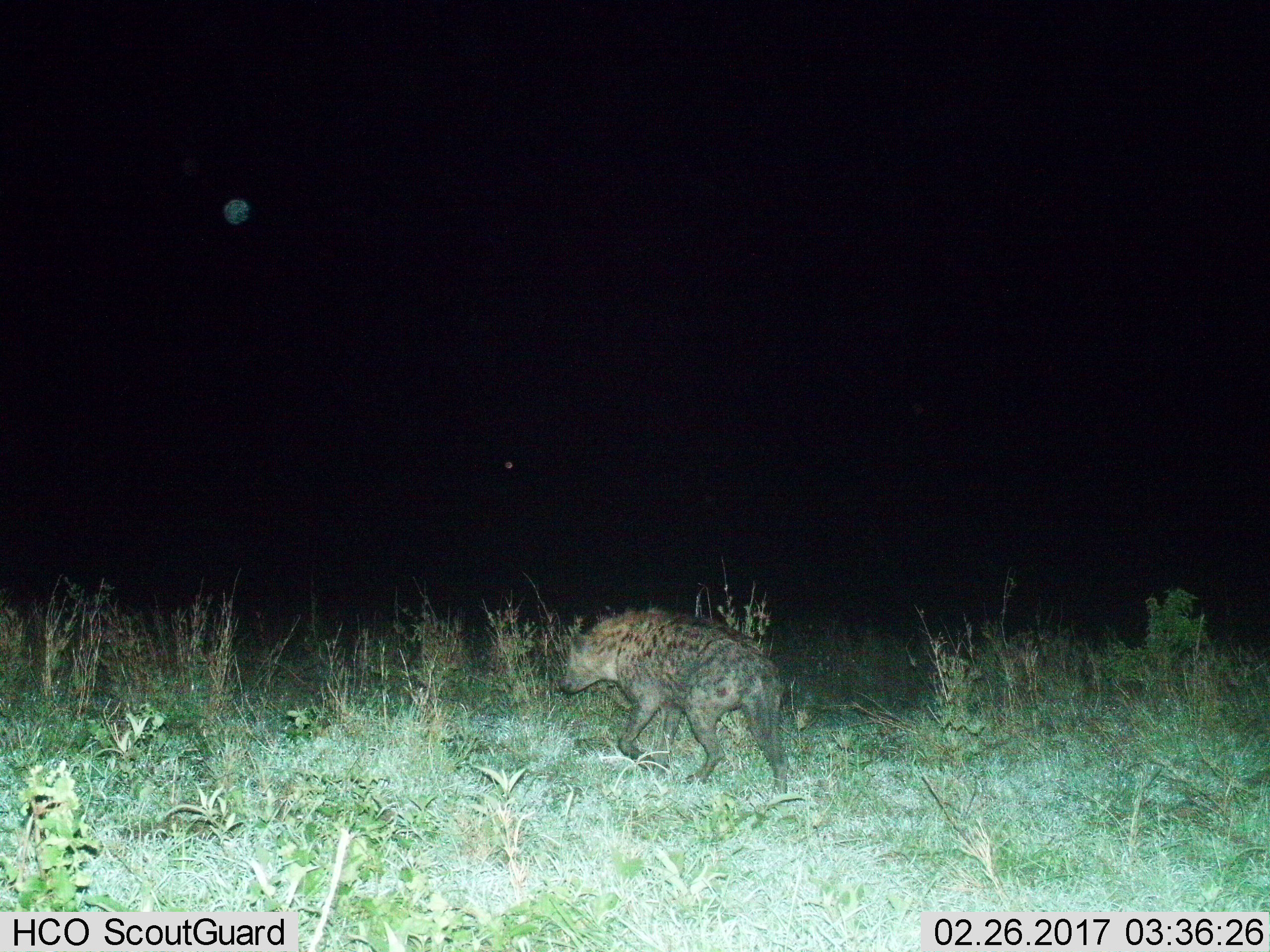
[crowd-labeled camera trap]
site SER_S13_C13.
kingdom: Animalia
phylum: Chordata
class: Mammalia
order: Carnivora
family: Hyaenidae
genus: Crocuta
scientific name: Crocuta crocuta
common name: spotted hyena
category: hyenaspotted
Hyenaspotted (spotted hyena) (Crocuta crocuta), count 1. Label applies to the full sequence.